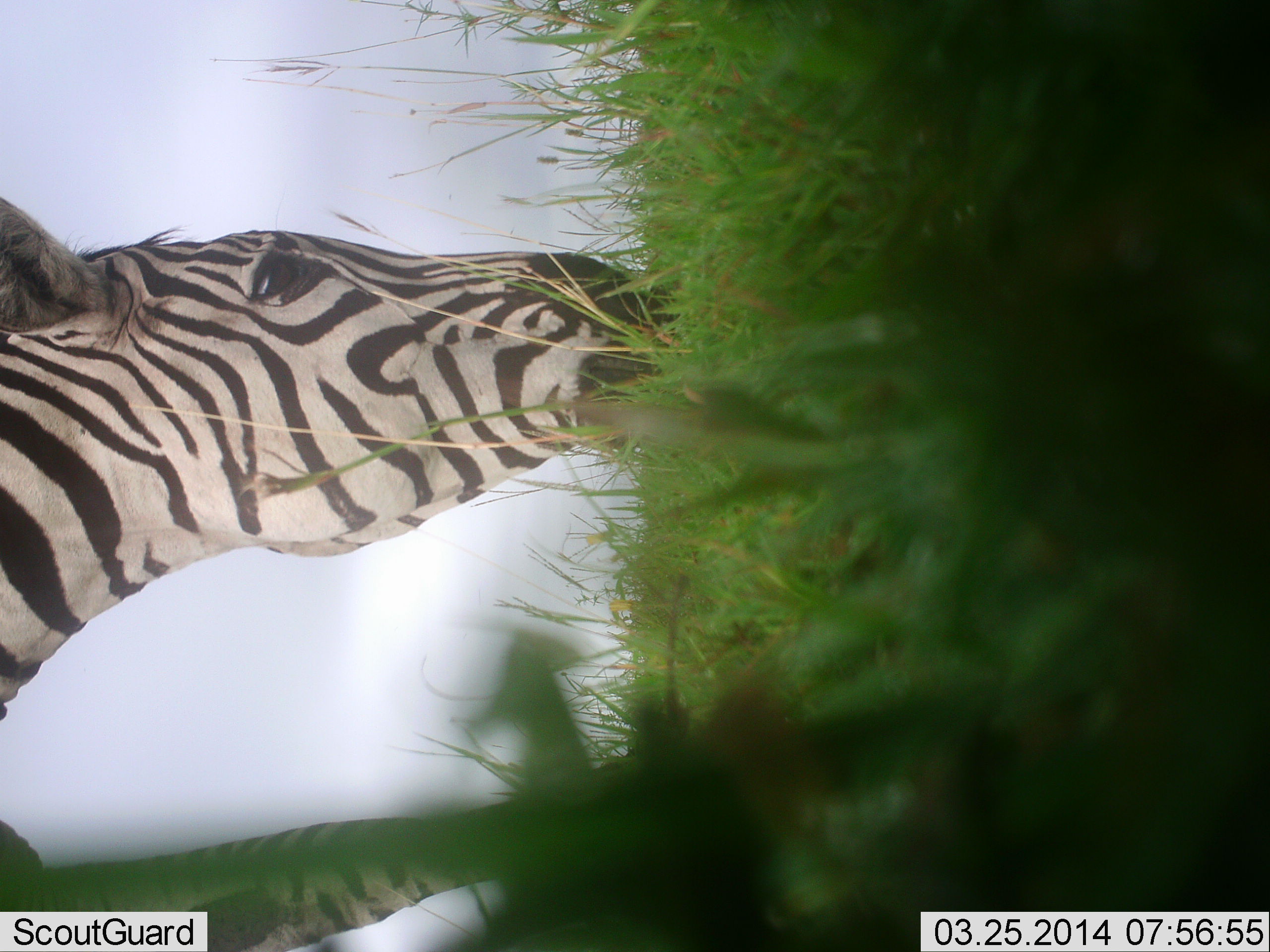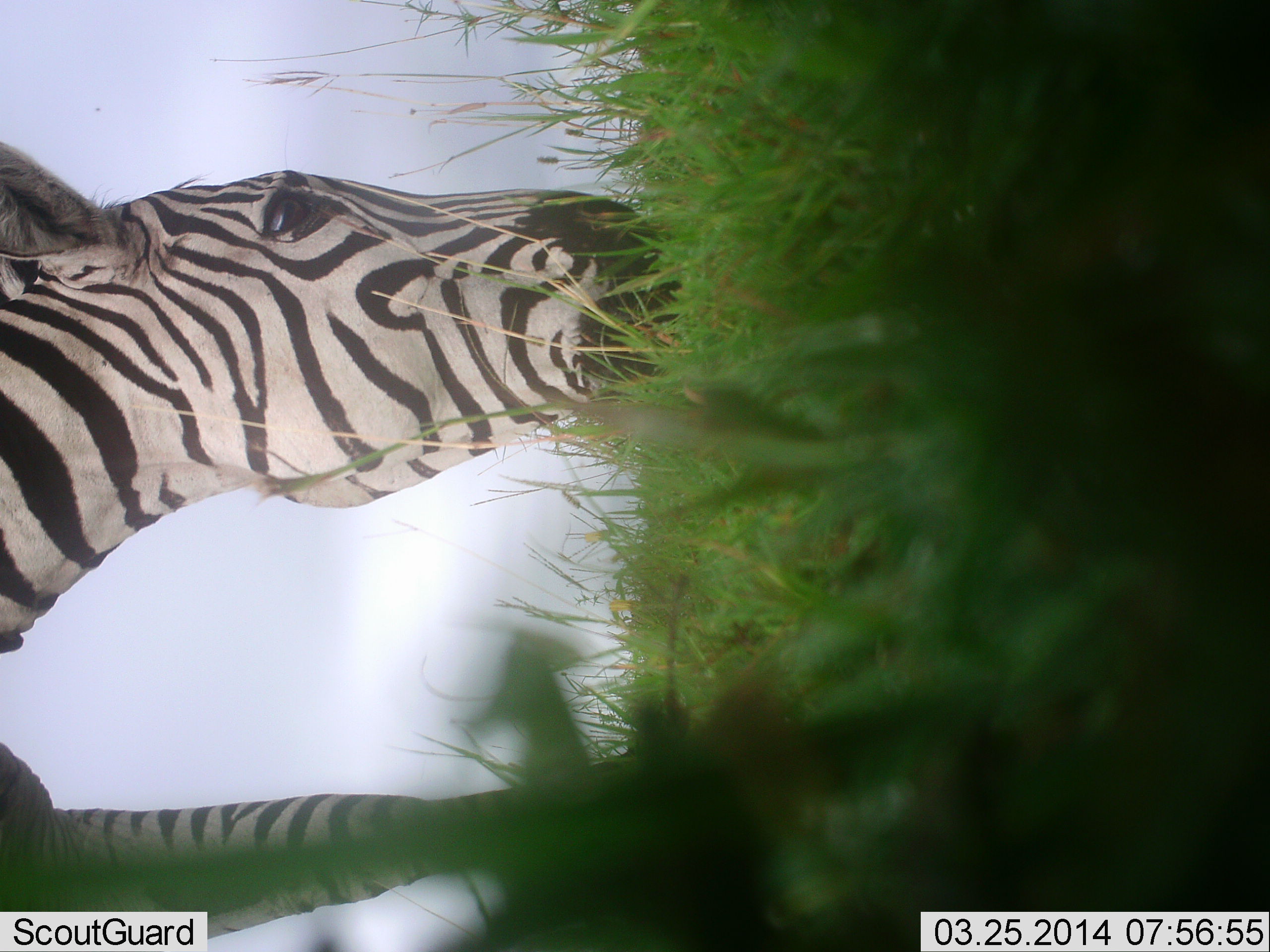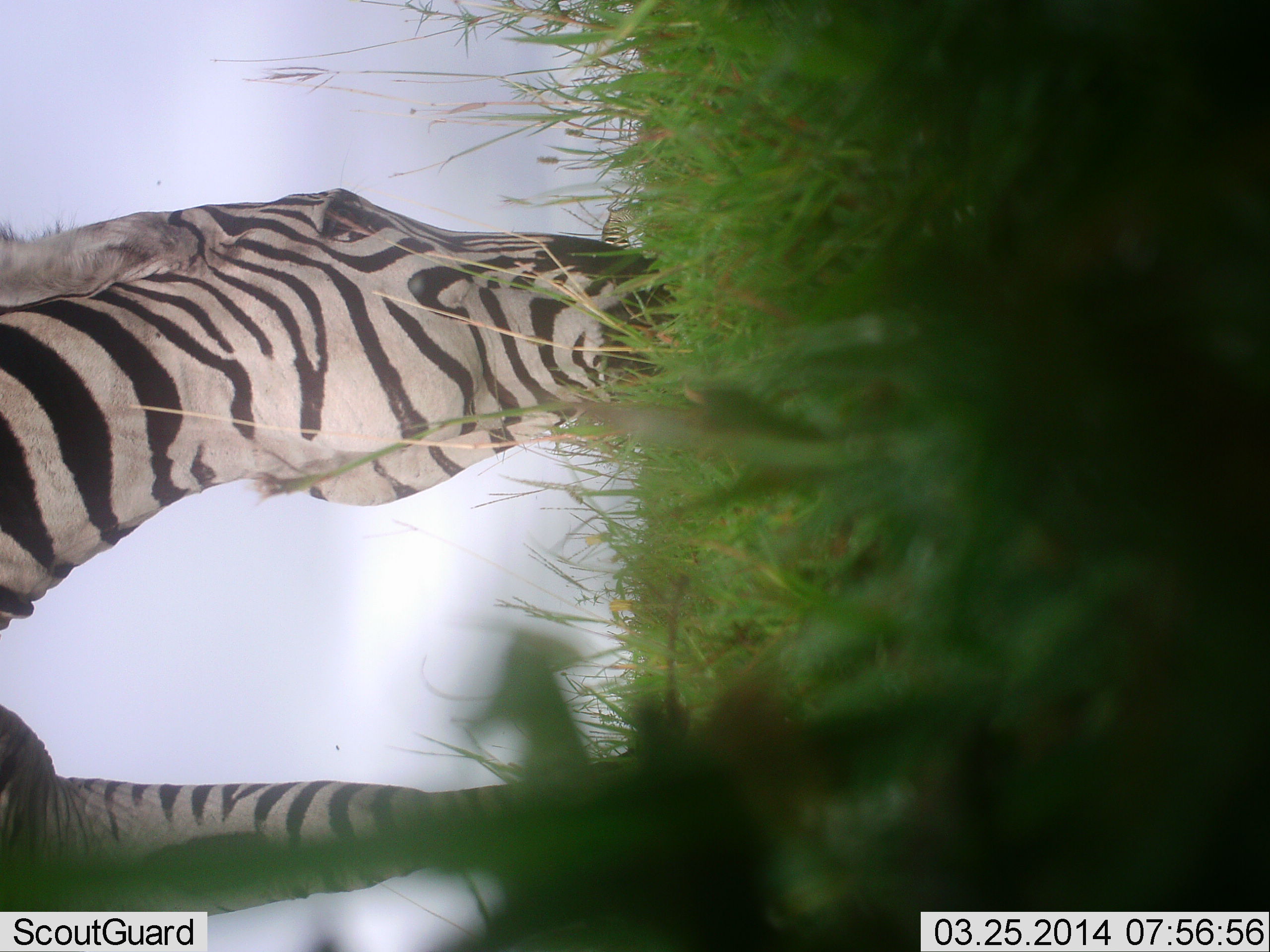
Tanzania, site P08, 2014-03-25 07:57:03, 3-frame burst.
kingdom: Animalia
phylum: Chordata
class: Mammalia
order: Perissodactyla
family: Equidae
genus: Equus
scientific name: Equus quagga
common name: plains zebra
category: zebra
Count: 1.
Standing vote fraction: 20%.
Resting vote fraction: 0%.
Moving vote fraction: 0%.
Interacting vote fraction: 0%.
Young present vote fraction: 0%.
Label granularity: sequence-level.